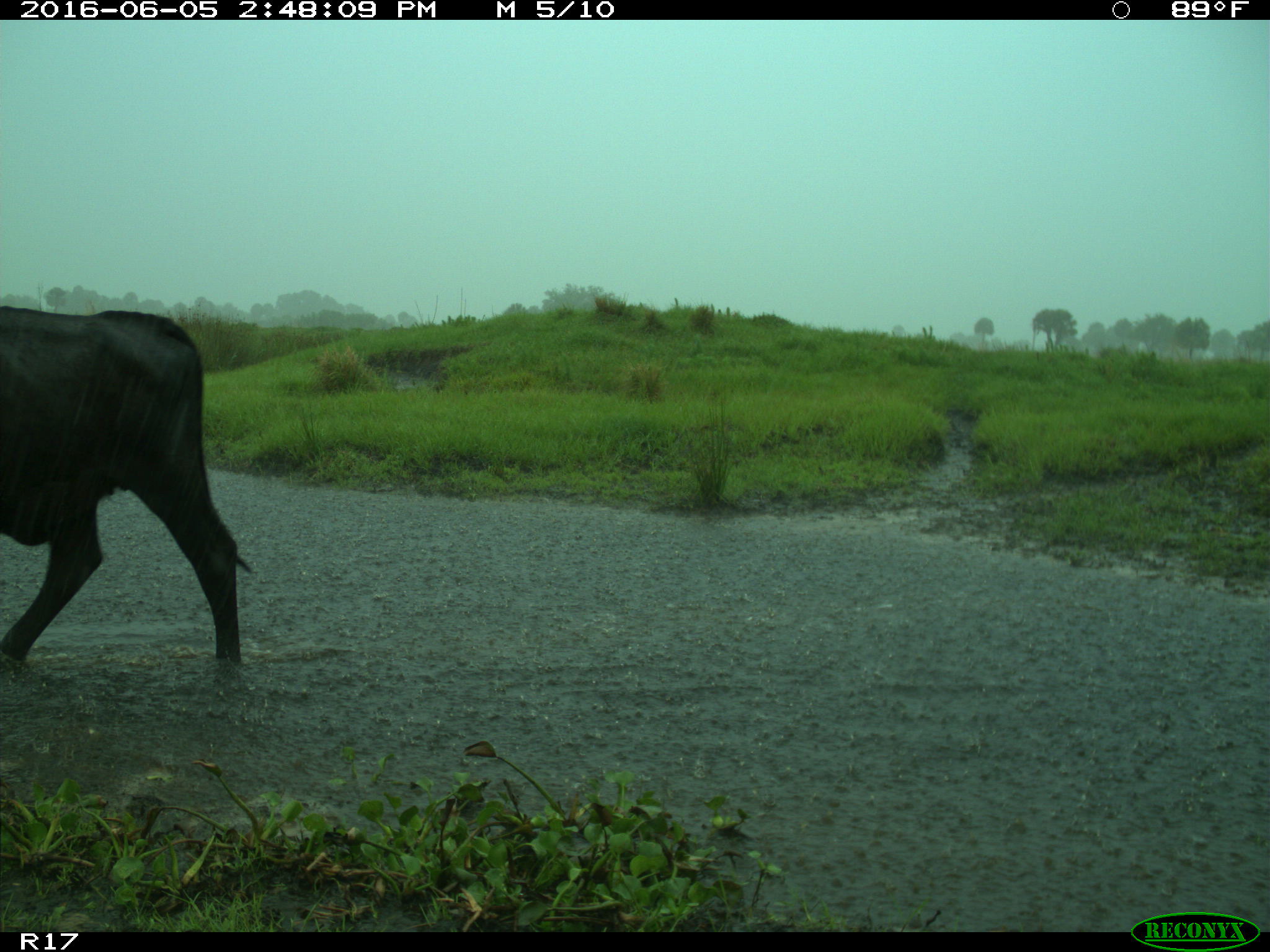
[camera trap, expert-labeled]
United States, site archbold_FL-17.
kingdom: Animalia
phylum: Chordata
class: Mammalia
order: Artiodactyla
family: Bovidae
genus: Bos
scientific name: Bos taurus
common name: domestic cow